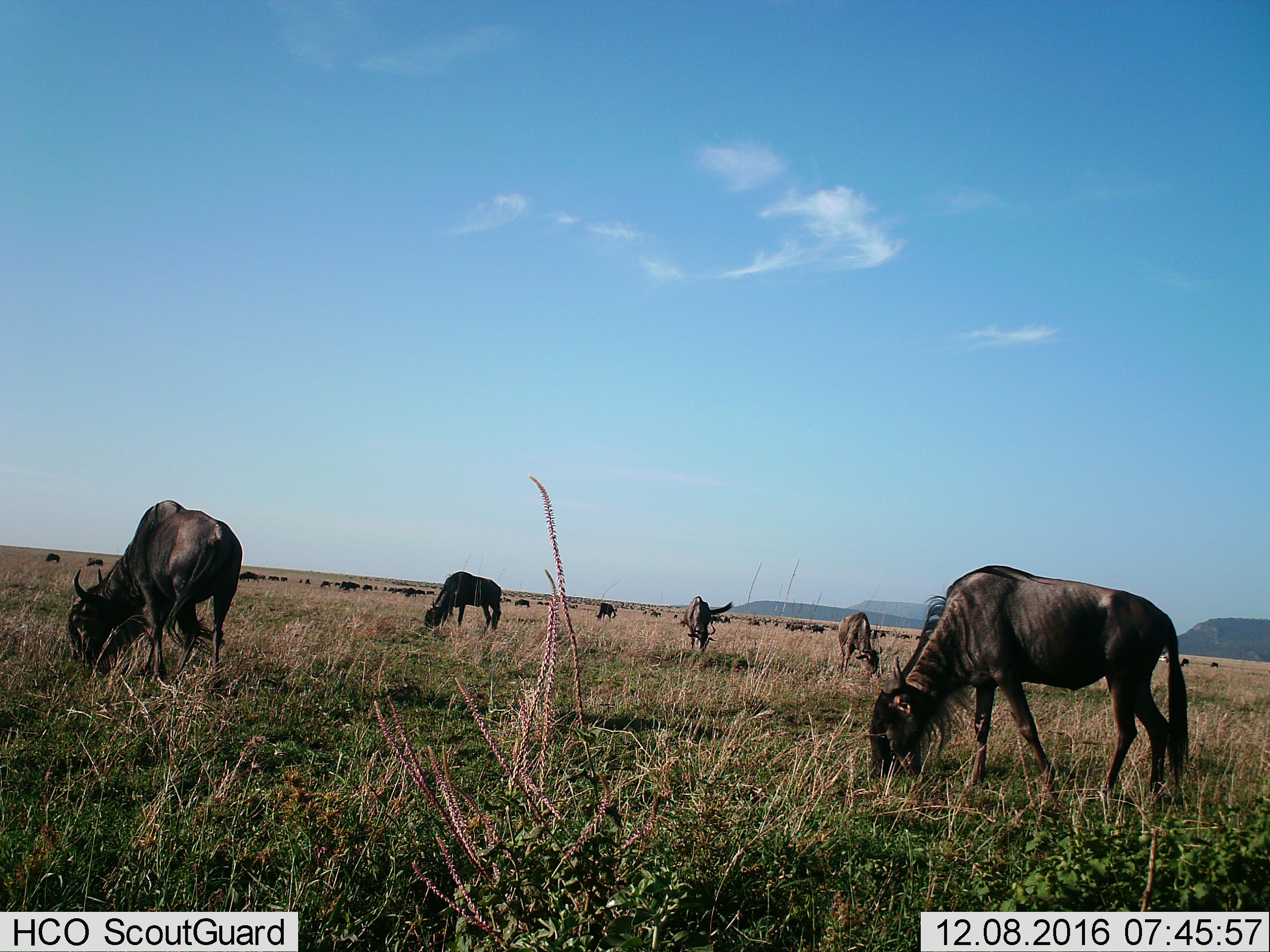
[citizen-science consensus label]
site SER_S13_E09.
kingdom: Animalia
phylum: Chordata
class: Mammalia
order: Artiodactyla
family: Bovidae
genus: Connochaetes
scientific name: Connochaetes taurinus taurinus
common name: blue wildebeest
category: wildebeestblue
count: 11-50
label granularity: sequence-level